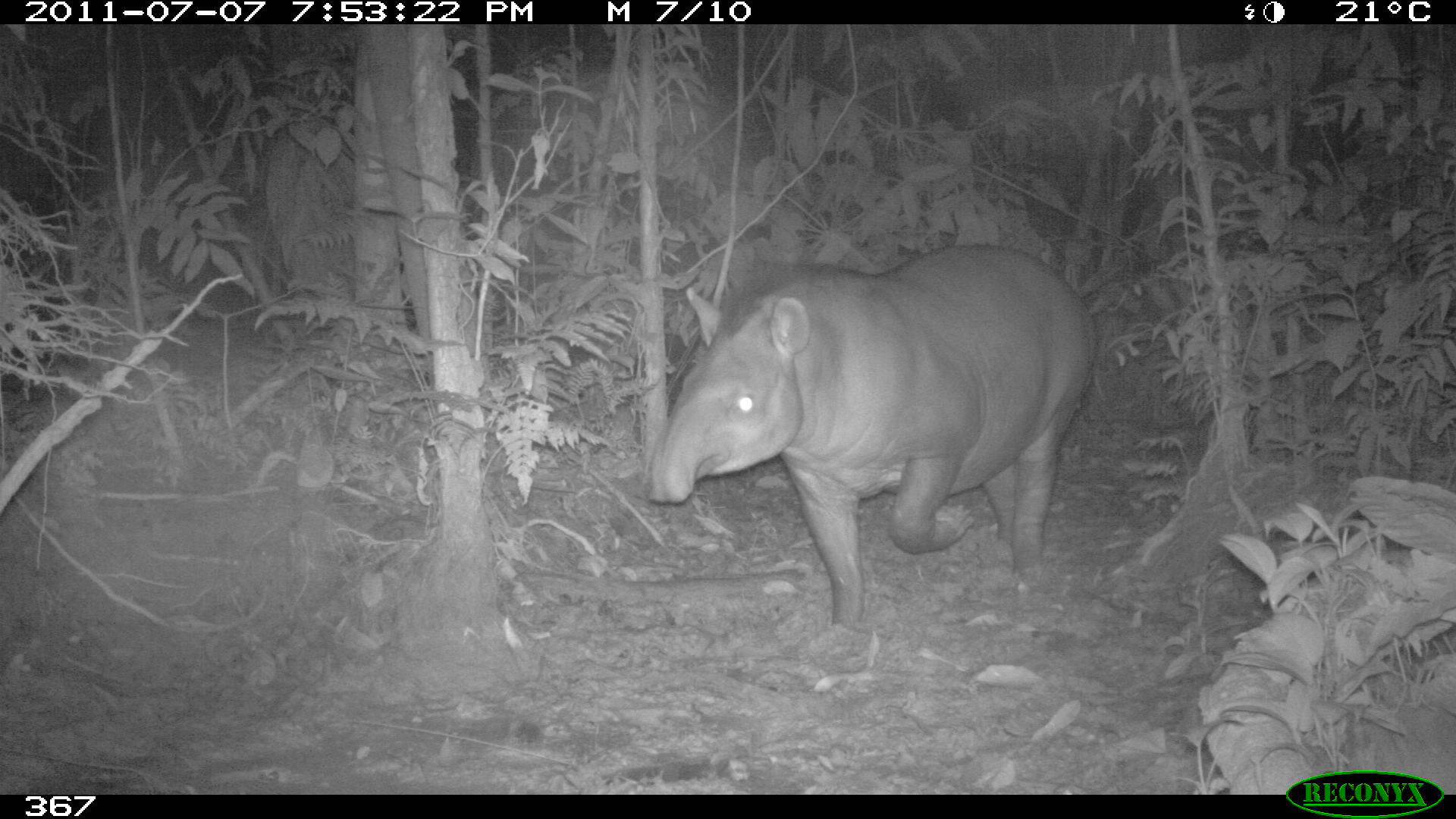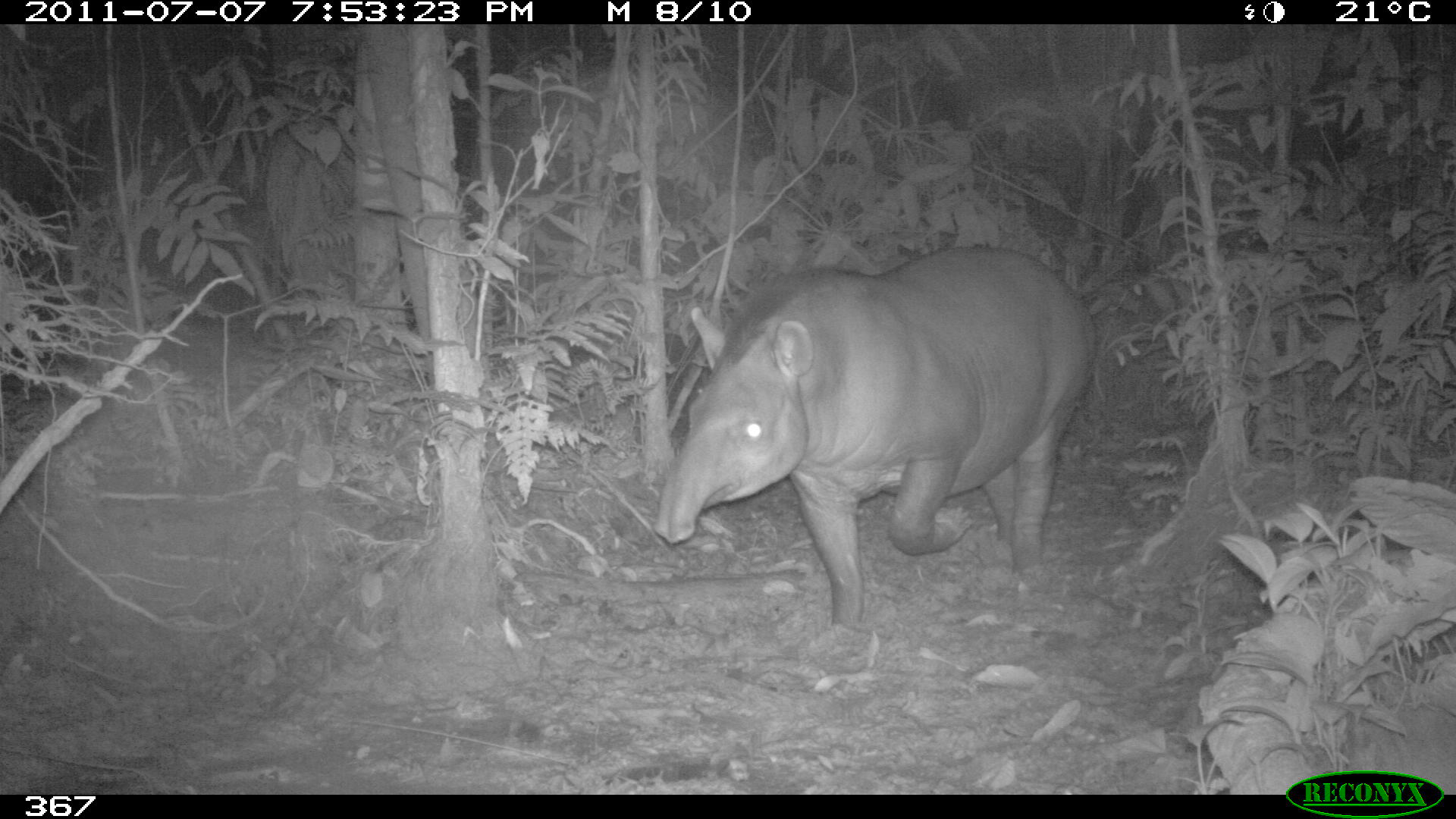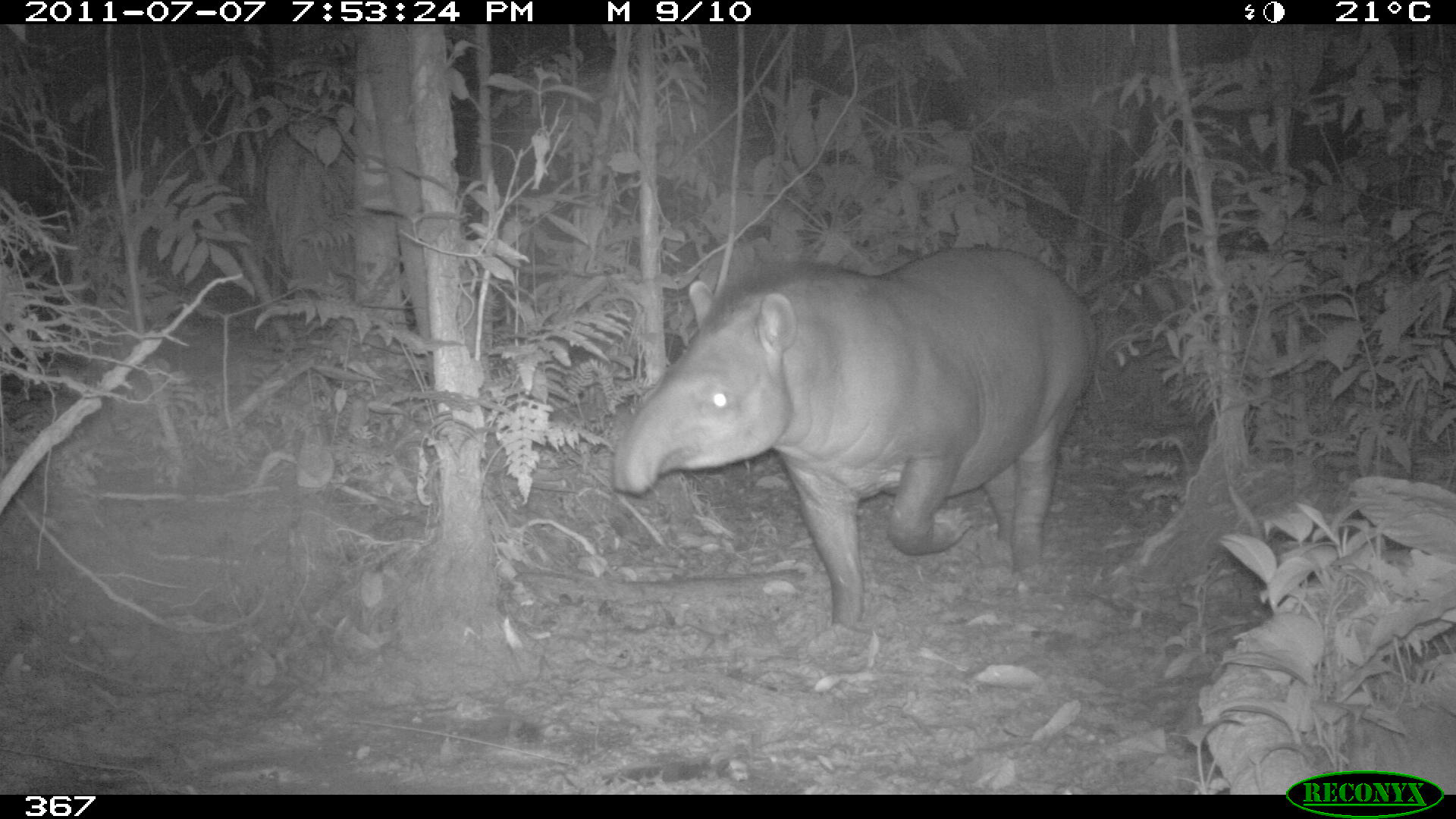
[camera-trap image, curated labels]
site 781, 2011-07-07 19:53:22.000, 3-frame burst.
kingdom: Animalia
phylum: Chordata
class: Mammalia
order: Perissodactyla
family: Tapiridae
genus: Tapirus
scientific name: Tapirus terrestris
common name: south american tapir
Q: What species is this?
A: Tapirus terrestris (south american tapir).